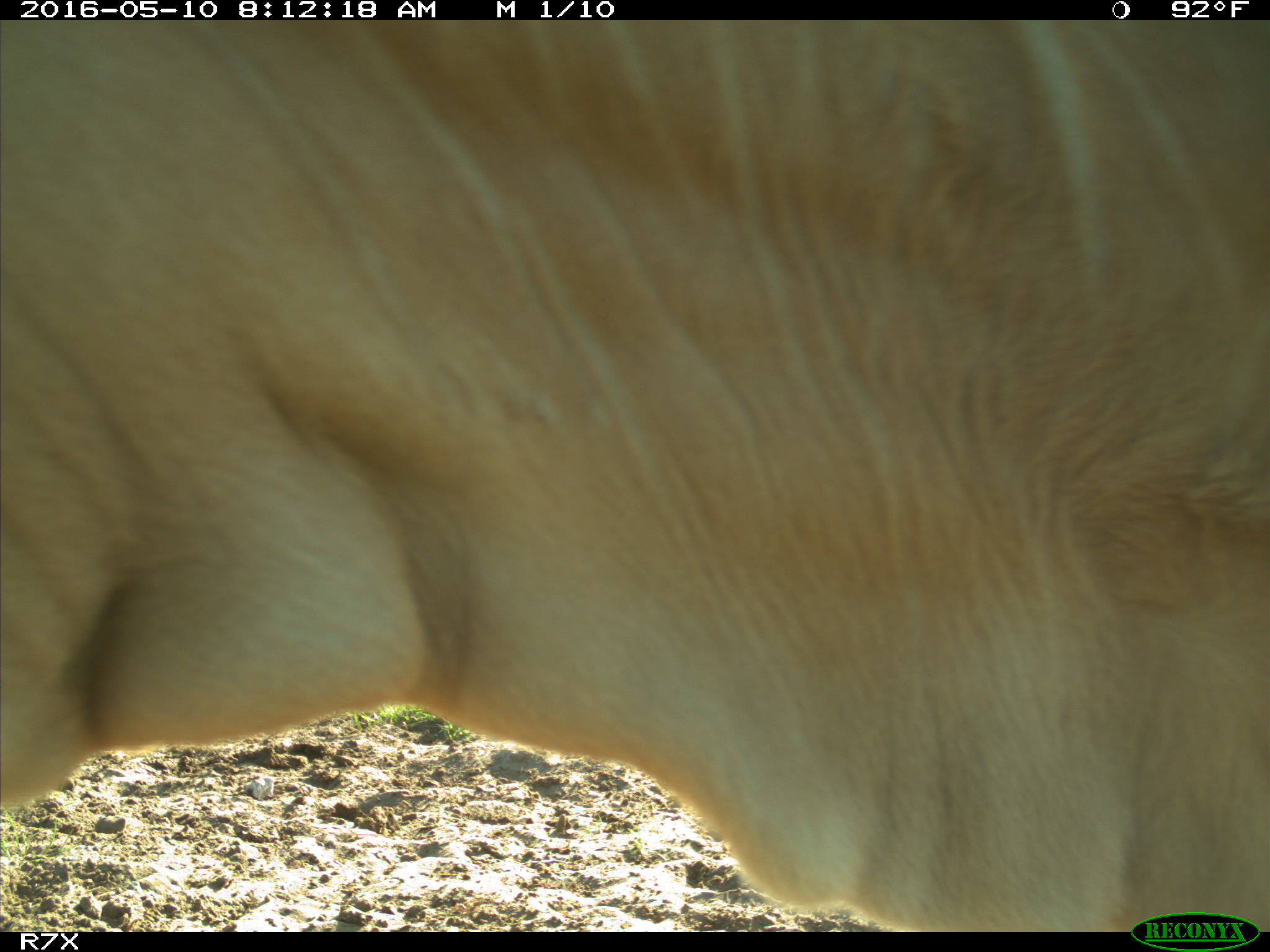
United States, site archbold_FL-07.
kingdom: Animalia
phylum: Chordata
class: Mammalia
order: Artiodactyla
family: Bovidae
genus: Bos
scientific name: Bos taurus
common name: domestic cow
Bos taurus (domestic cow).